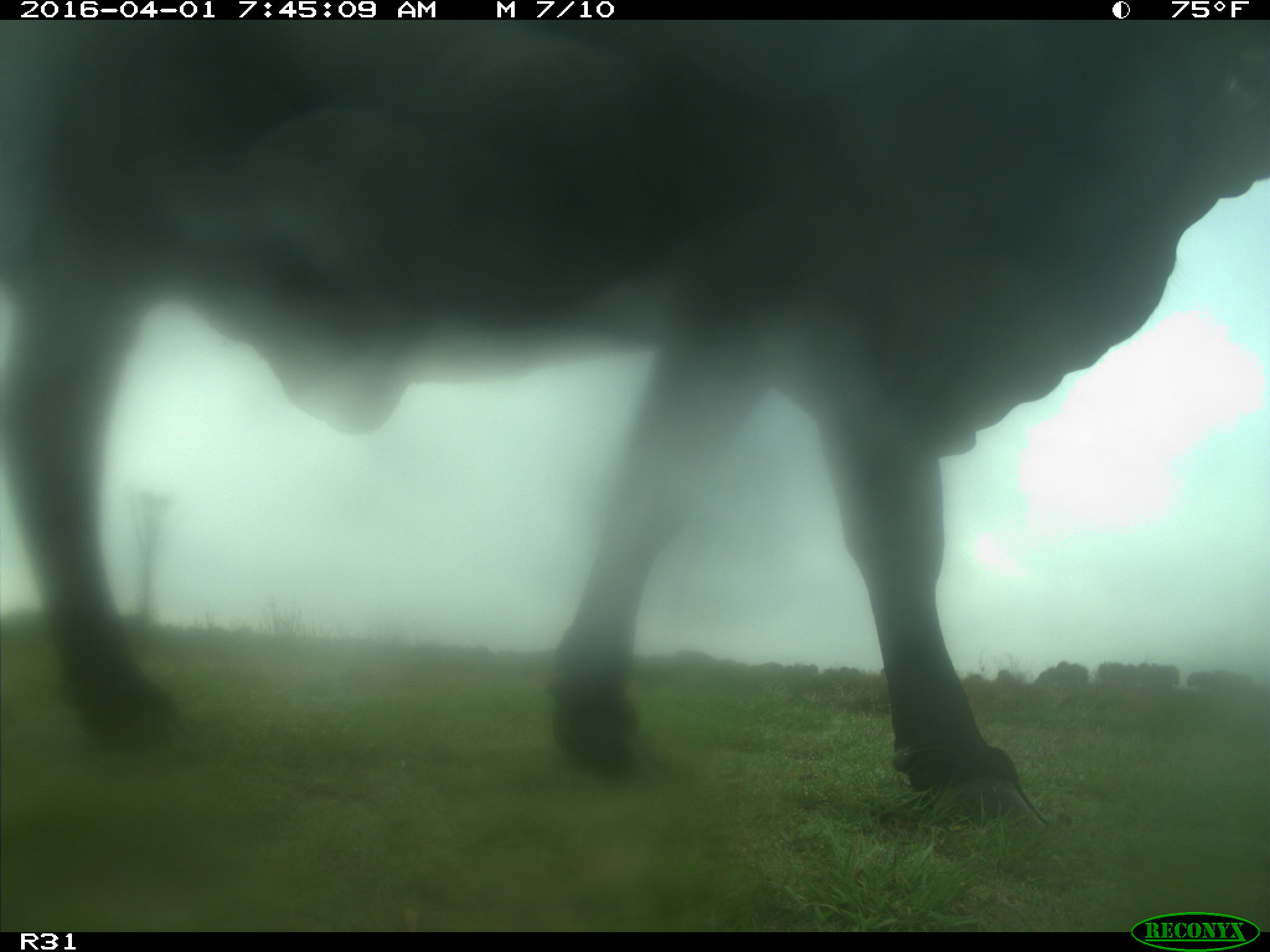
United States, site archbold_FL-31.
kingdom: Animalia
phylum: Chordata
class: Mammalia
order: Artiodactyla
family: Bovidae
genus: Bos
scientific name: Bos taurus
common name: domestic cow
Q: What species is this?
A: Bos taurus (domestic cow).